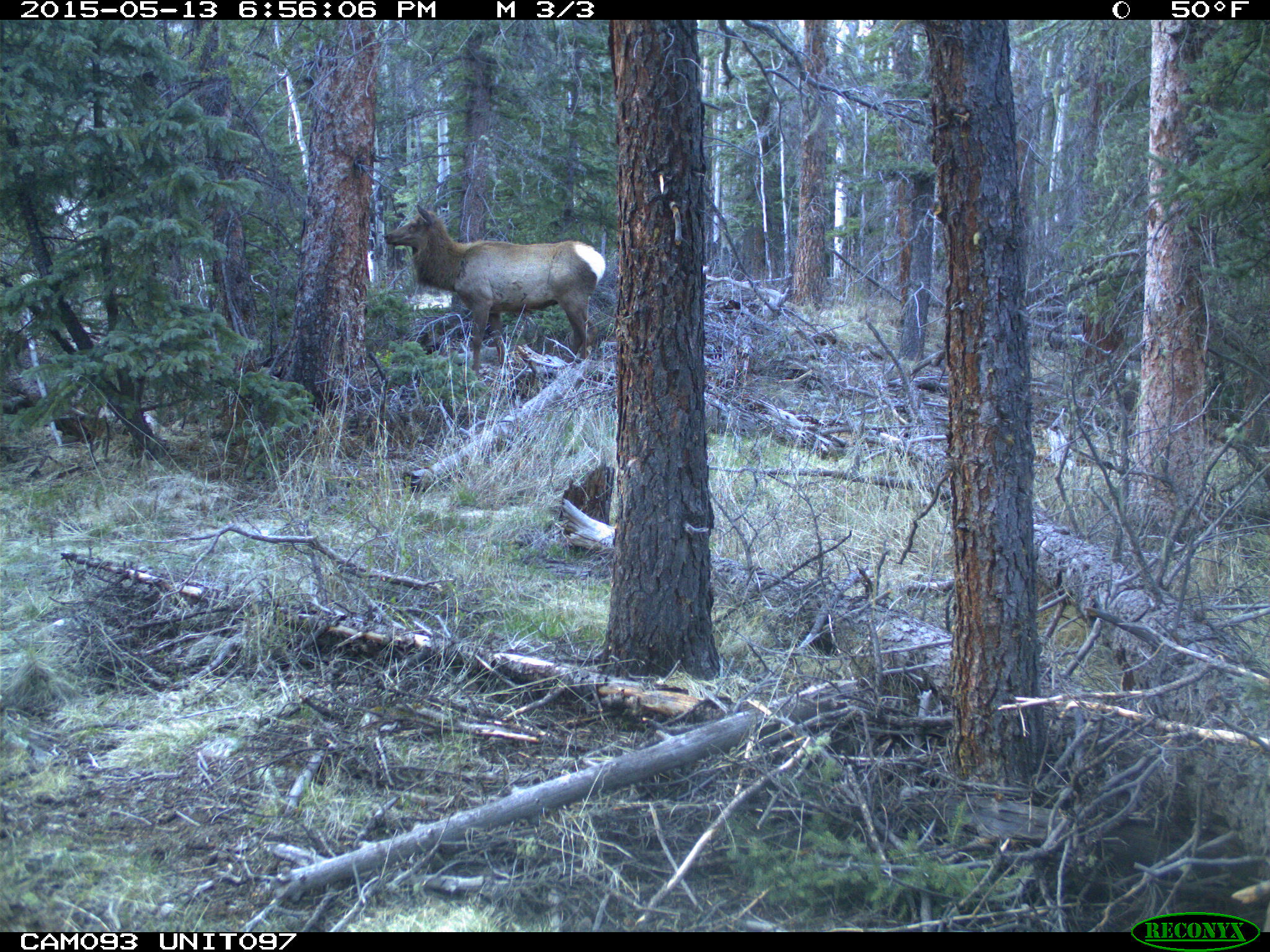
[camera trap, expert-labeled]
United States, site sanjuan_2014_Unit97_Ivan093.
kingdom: Animalia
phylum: Chordata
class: Mammalia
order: Artiodactyla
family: Cervidae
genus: Cervus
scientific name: Cervus elaphus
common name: red deer